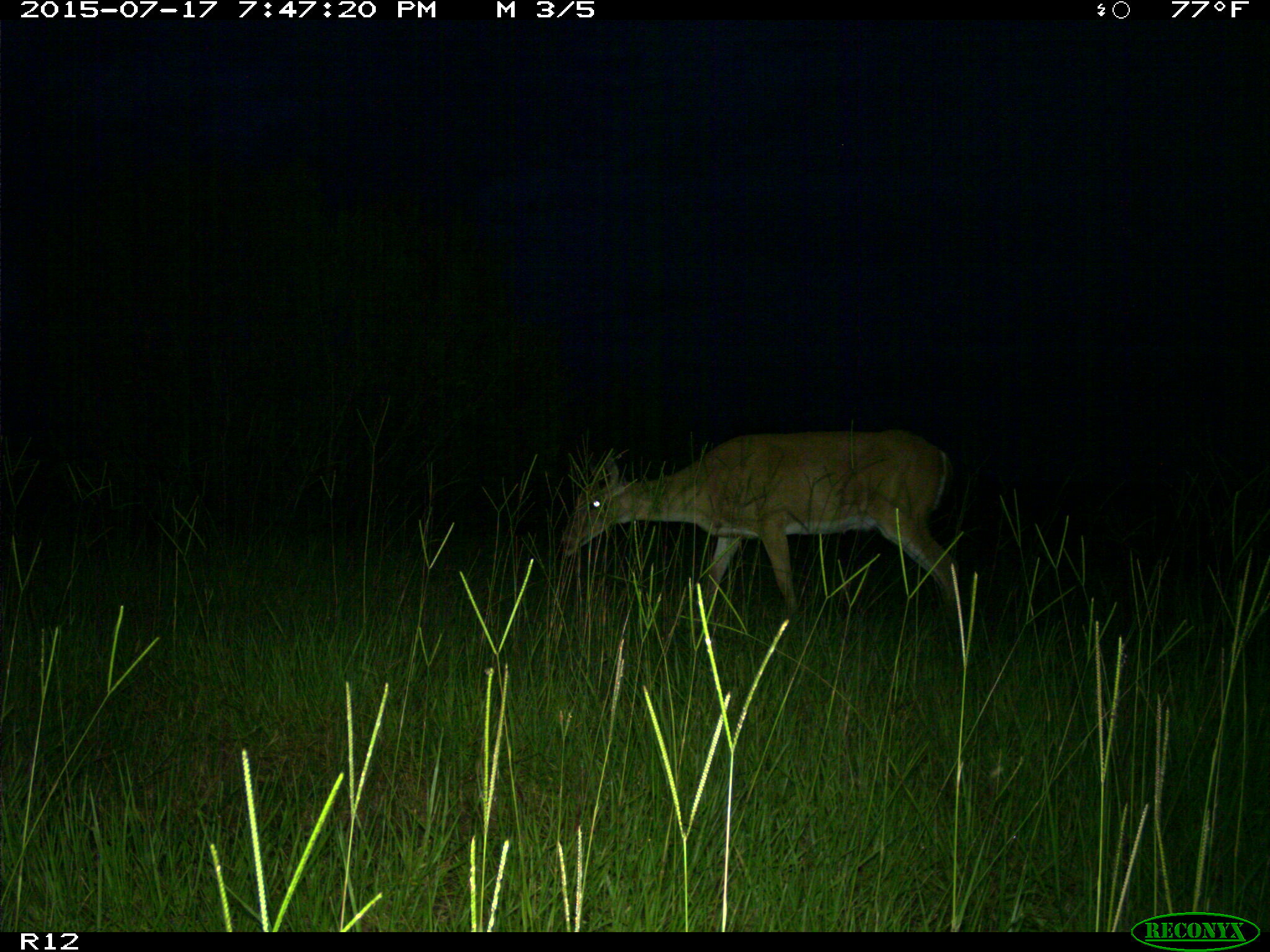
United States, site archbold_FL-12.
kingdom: Animalia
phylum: Chordata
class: Mammalia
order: Artiodactyla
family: Cervidae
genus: Odocoileus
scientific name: Odocoileus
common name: deer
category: unidentified deer